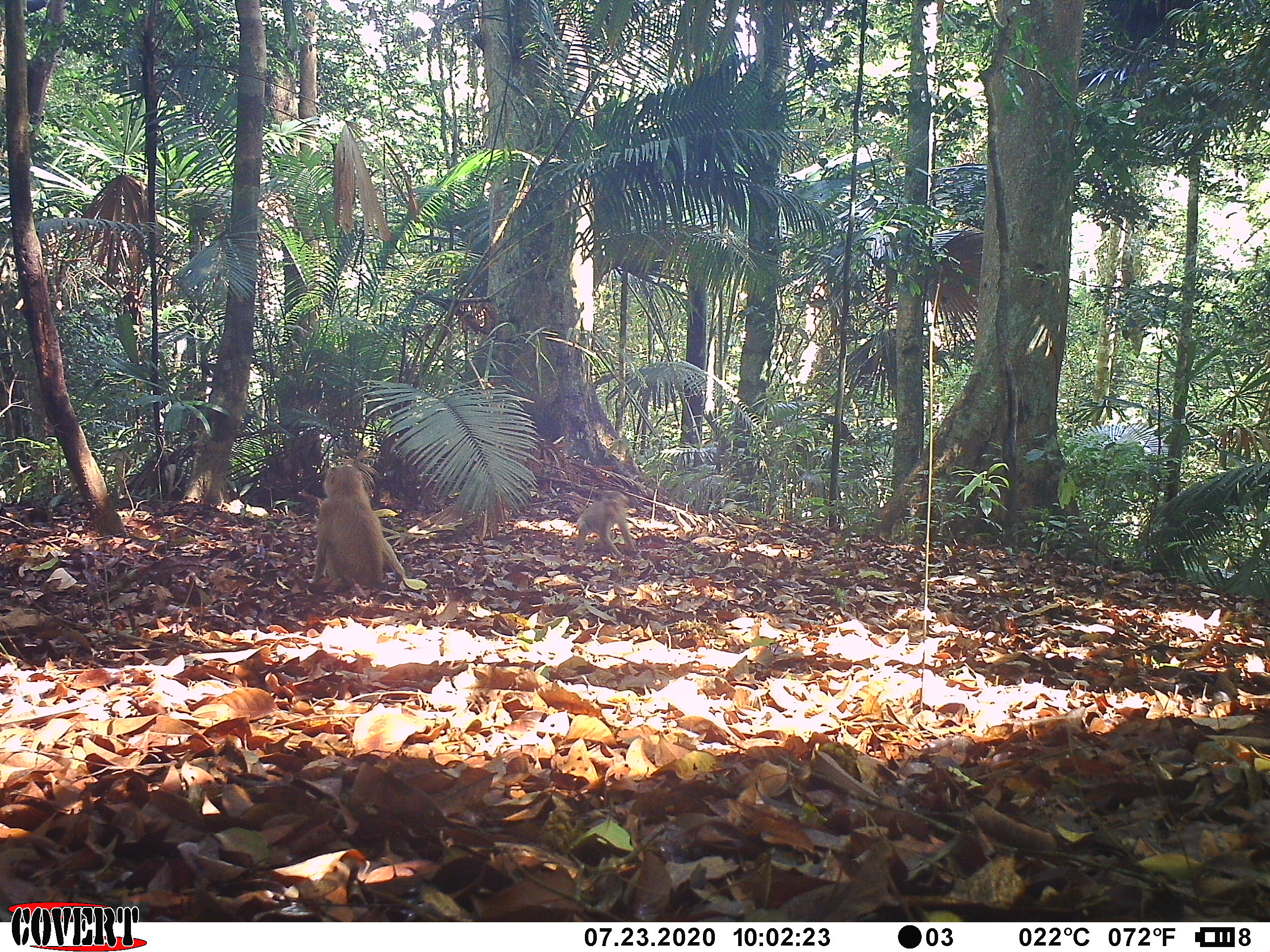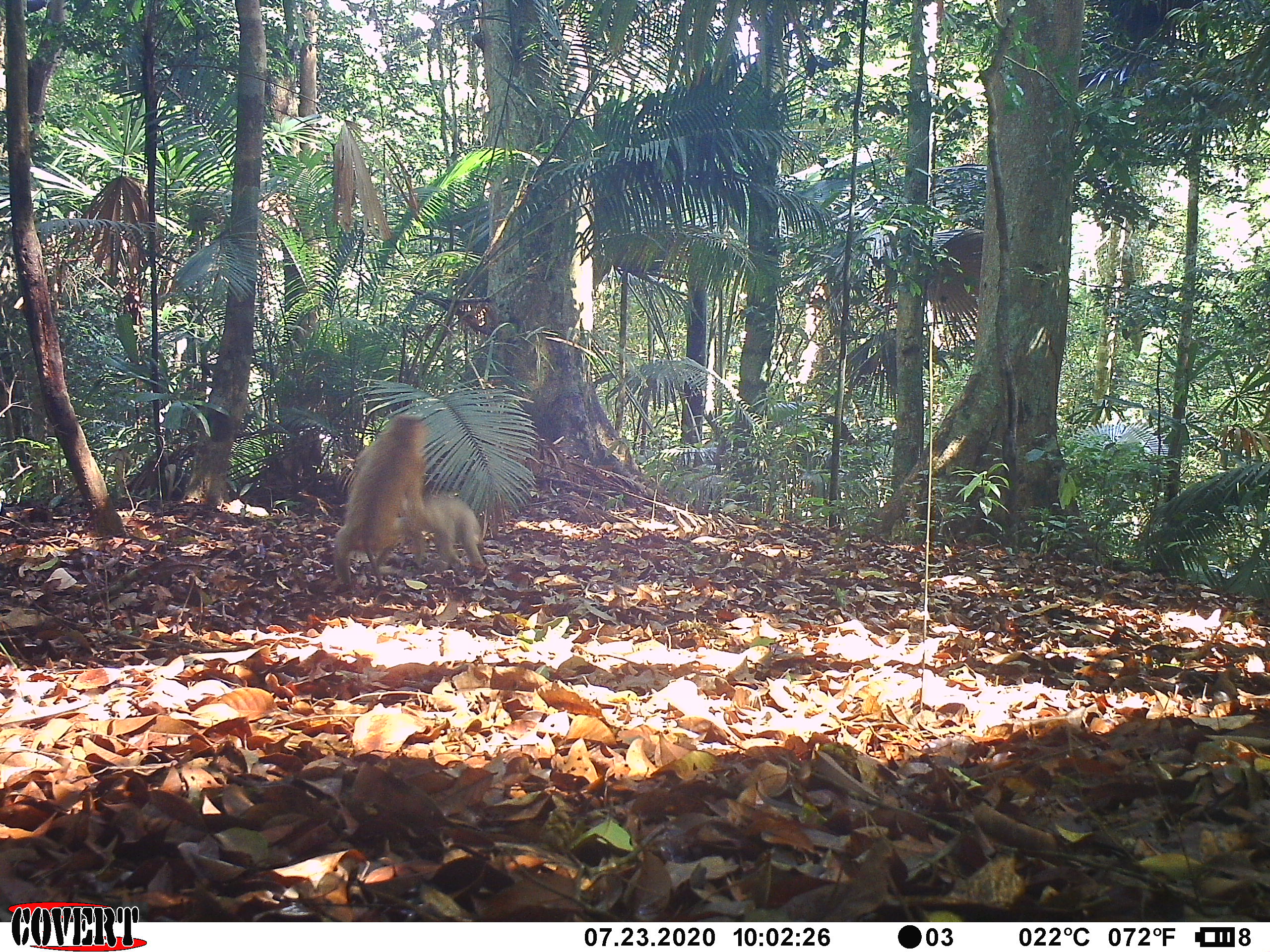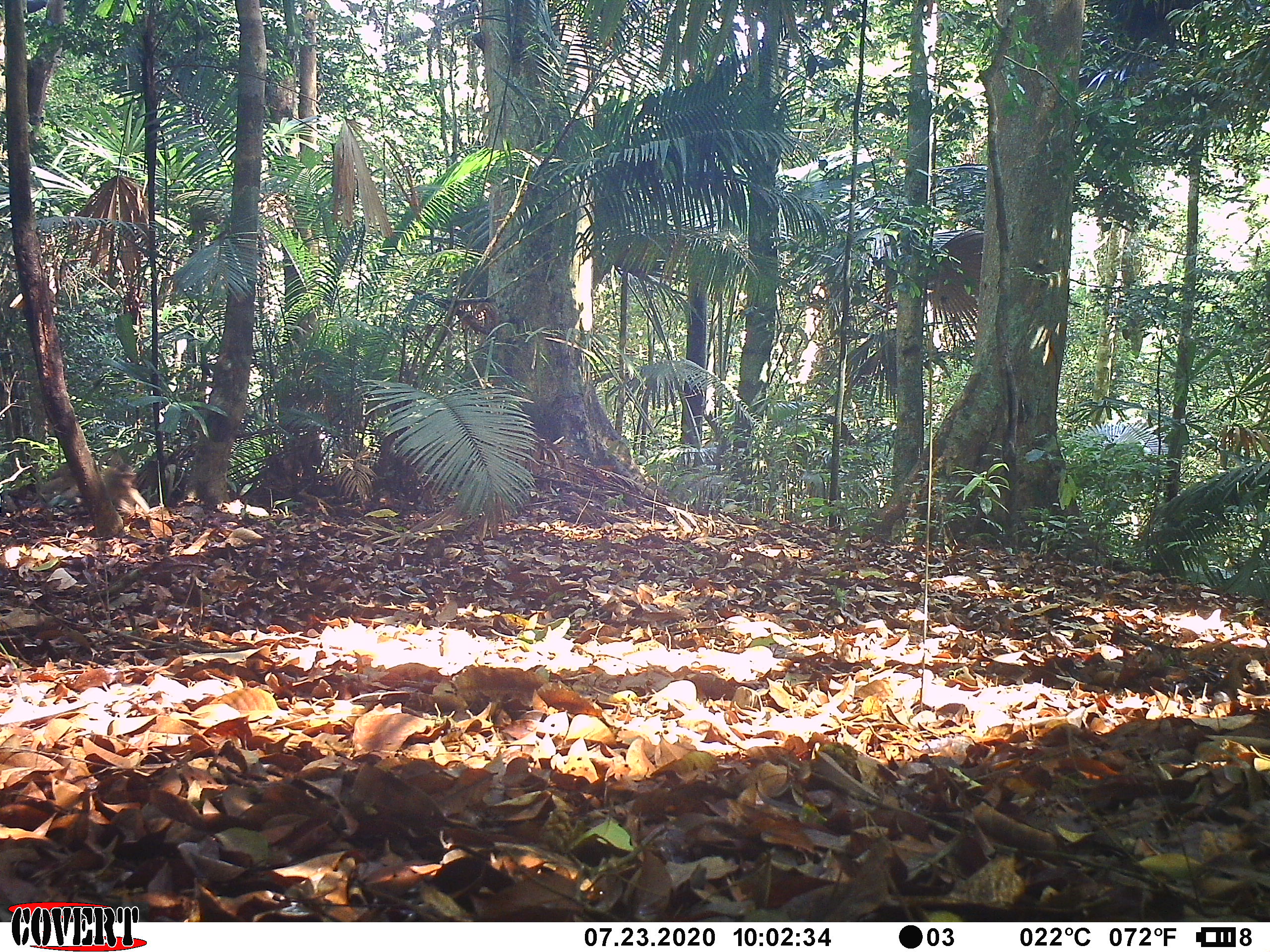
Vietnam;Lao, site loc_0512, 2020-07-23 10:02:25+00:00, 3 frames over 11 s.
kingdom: Animalia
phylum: Chordata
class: Mammalia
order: Primates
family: Cercopithecidae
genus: Macaca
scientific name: Macaca nemestrina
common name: pig-tailed macaque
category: pig tailed macaque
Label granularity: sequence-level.